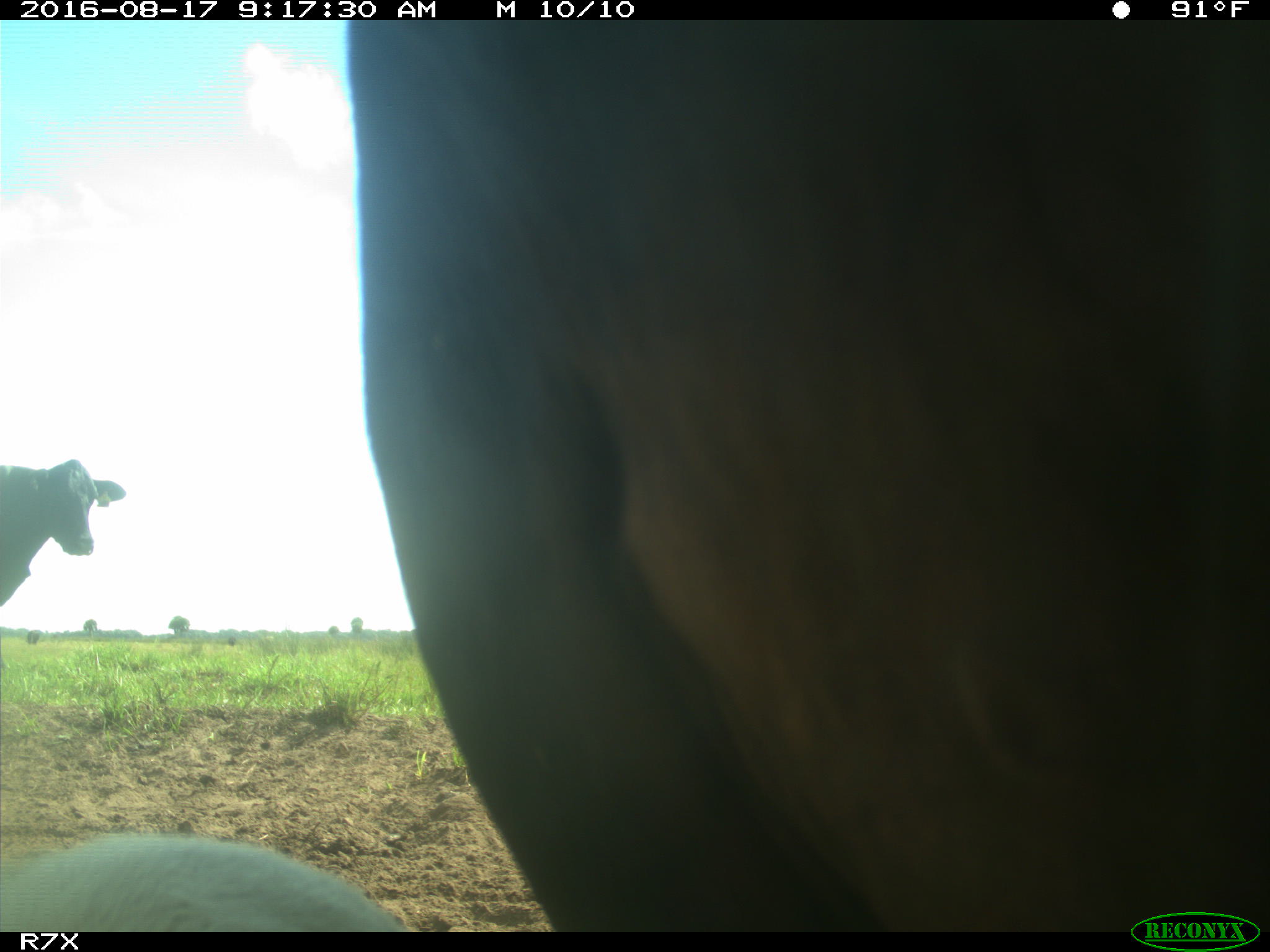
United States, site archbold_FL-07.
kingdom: Animalia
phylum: Chordata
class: Mammalia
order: Artiodactyla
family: Bovidae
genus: Bos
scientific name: Bos taurus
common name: domestic cow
Bos taurus (domestic cow).